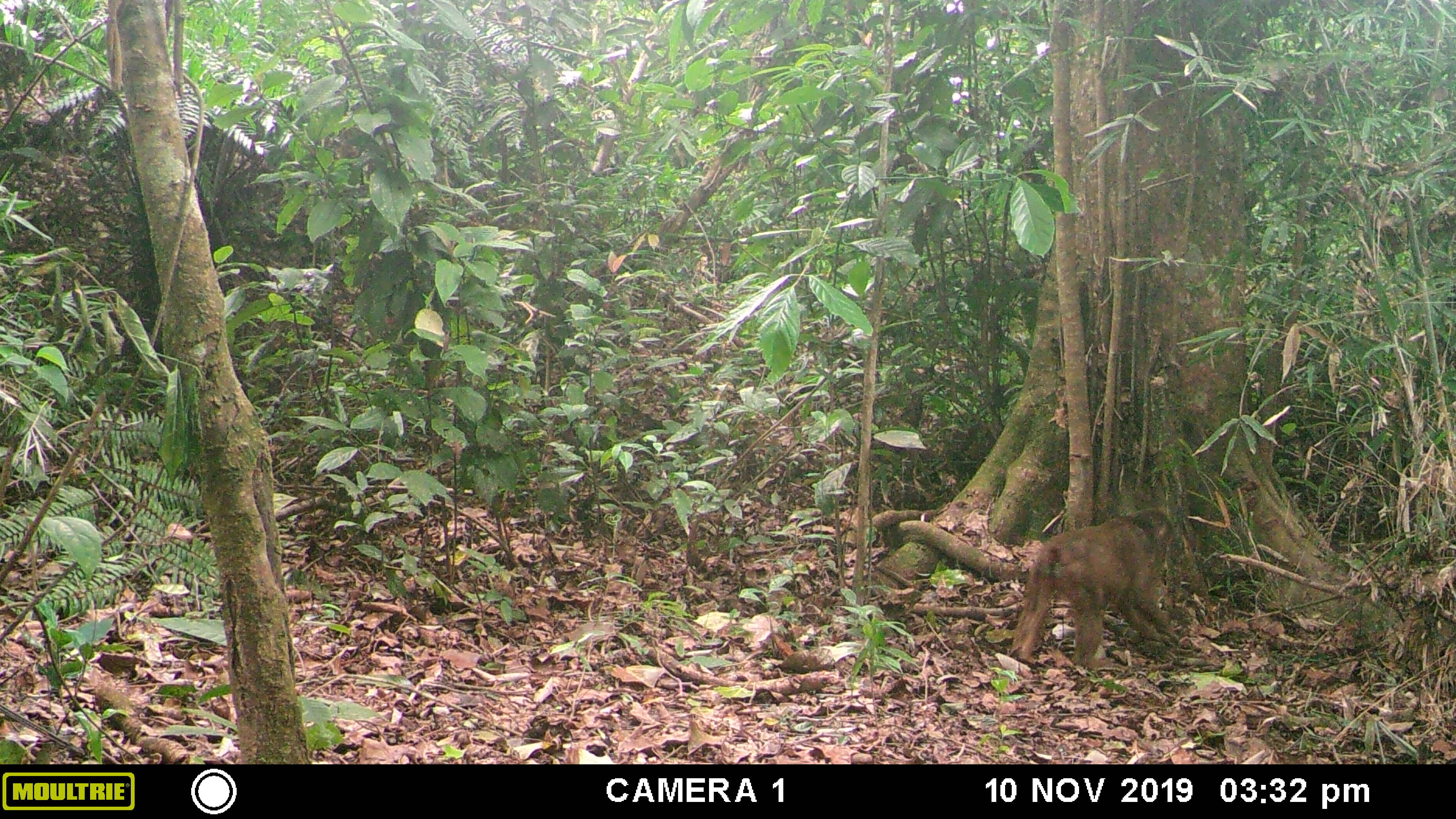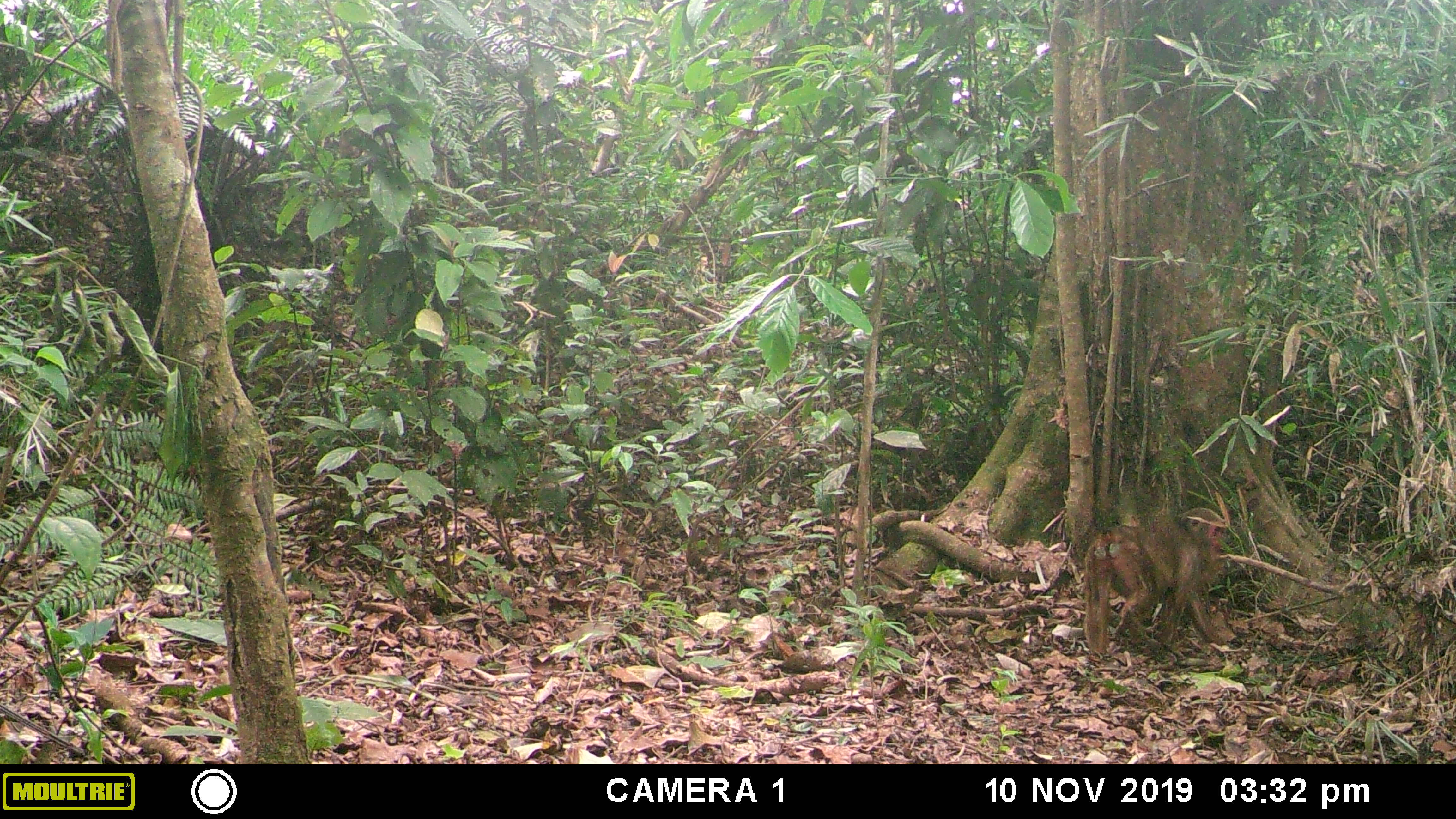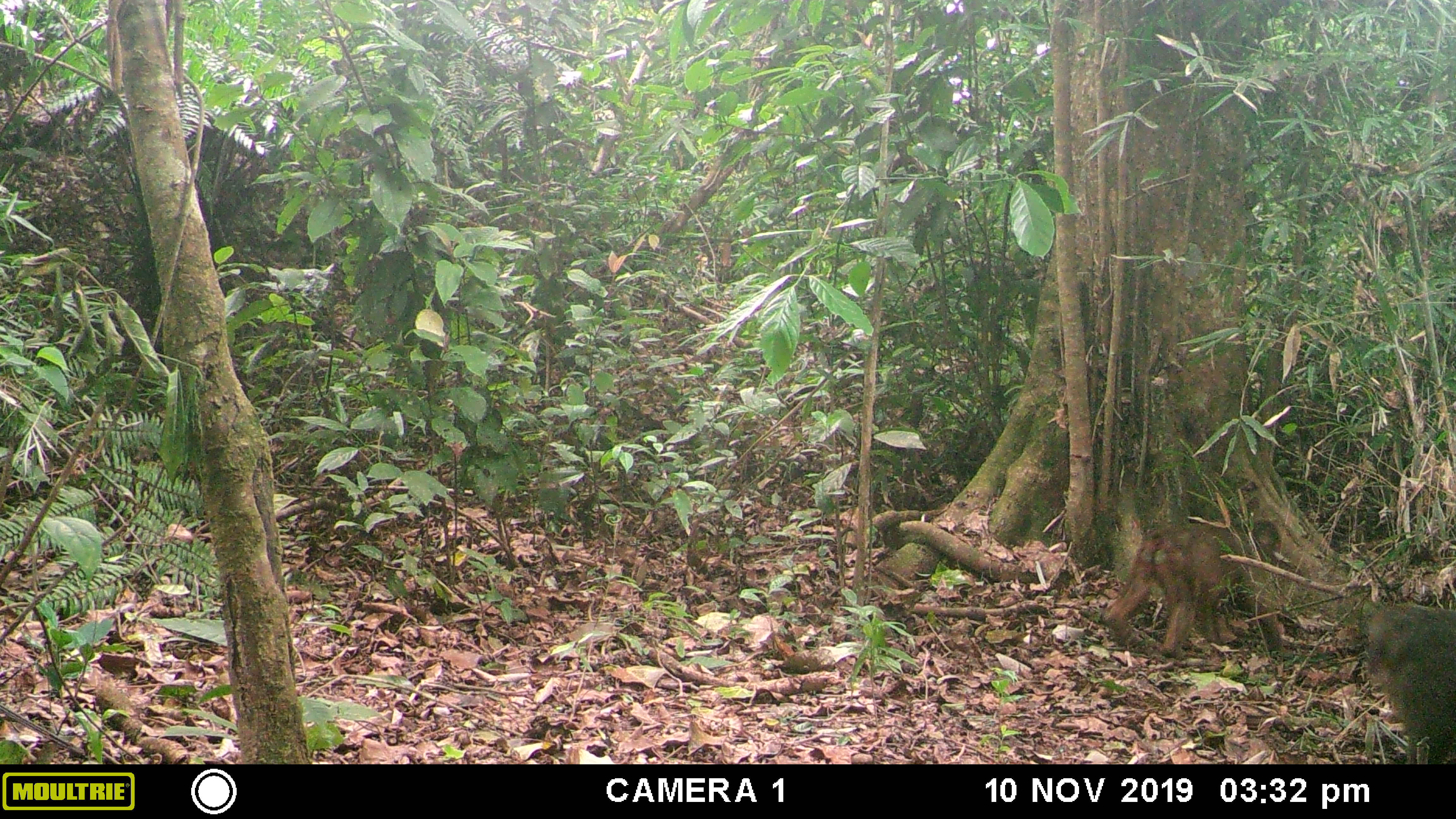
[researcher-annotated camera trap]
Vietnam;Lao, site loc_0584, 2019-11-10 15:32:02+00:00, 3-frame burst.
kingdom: Animalia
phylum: Chordata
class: Mammalia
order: Primates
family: Cercopithecidae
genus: Macaca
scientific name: Macaca arctoides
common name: stump-tailed macaque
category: stump tailed macaque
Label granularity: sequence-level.